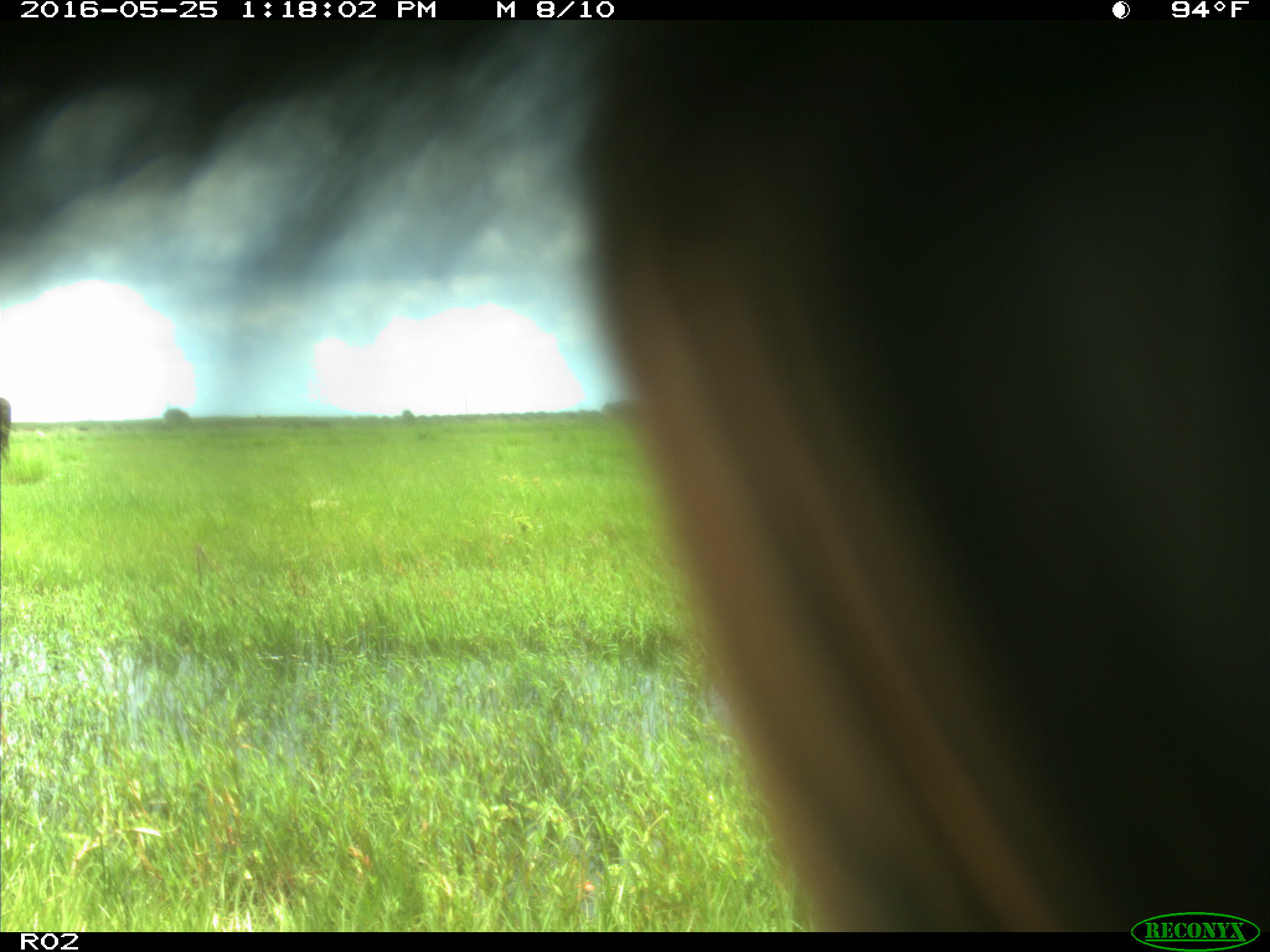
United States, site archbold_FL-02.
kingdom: Animalia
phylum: Chordata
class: Mammalia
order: Artiodactyla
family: Bovidae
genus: Bos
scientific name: Bos taurus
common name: domestic cow